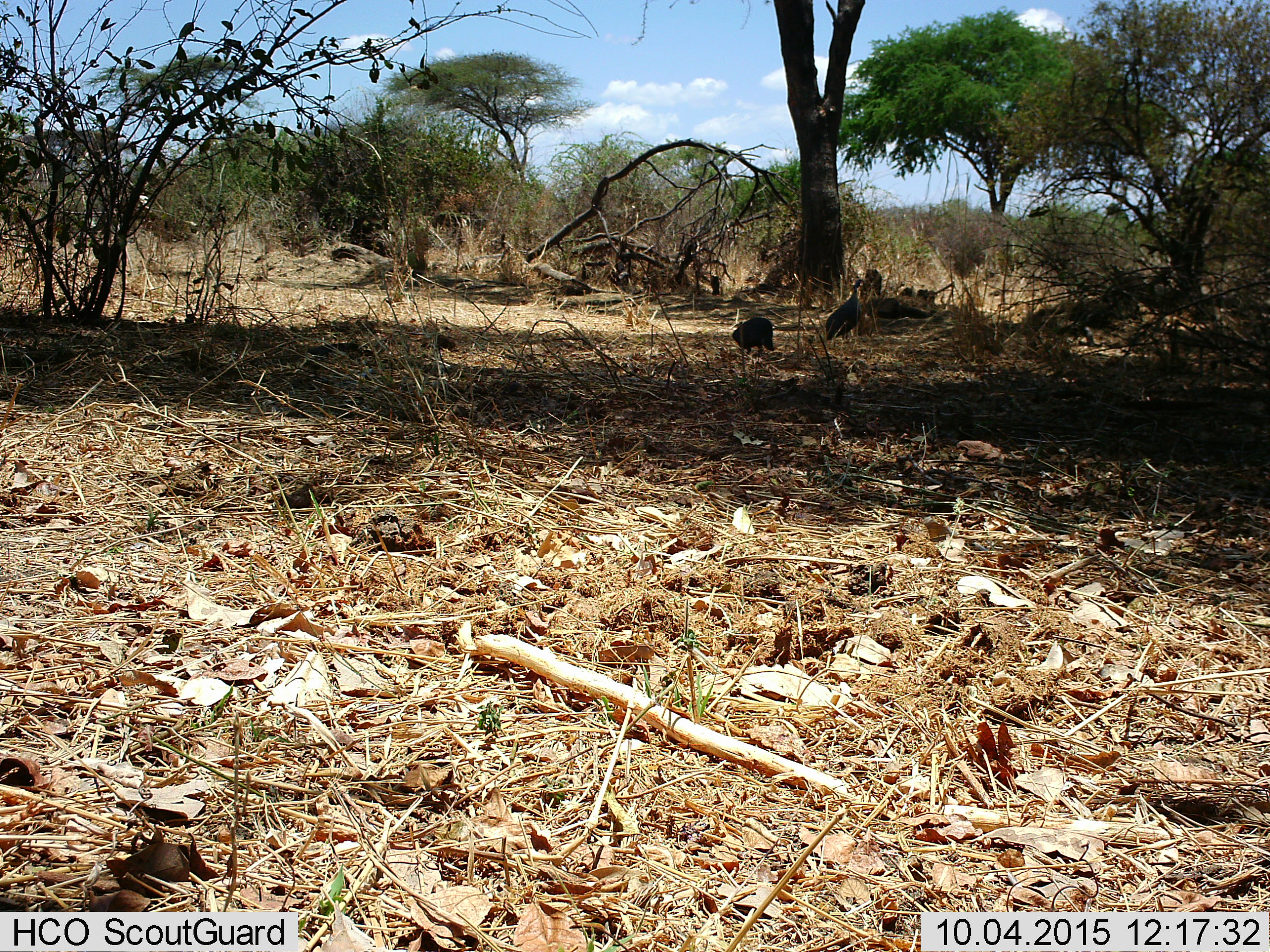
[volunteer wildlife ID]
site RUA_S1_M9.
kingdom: Animalia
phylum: Chordata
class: Aves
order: Galliformes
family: Numididae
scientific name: Numididae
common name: guineafowl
Guineafowl (Numididae), count 2. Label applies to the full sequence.